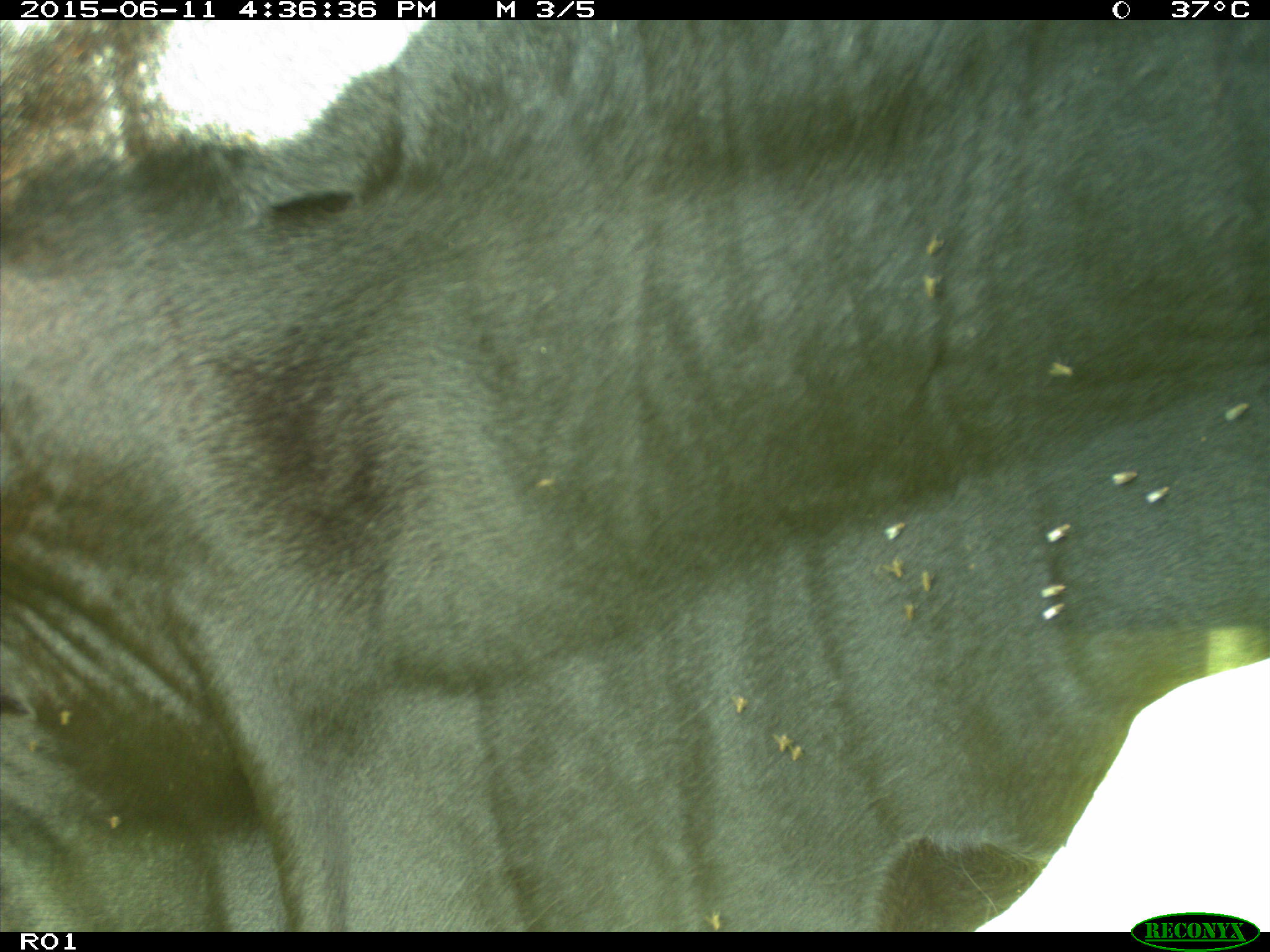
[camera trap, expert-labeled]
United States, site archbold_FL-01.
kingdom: Animalia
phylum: Chordata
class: Mammalia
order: Artiodactyla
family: Bovidae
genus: Bos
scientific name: Bos taurus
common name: domestic cow